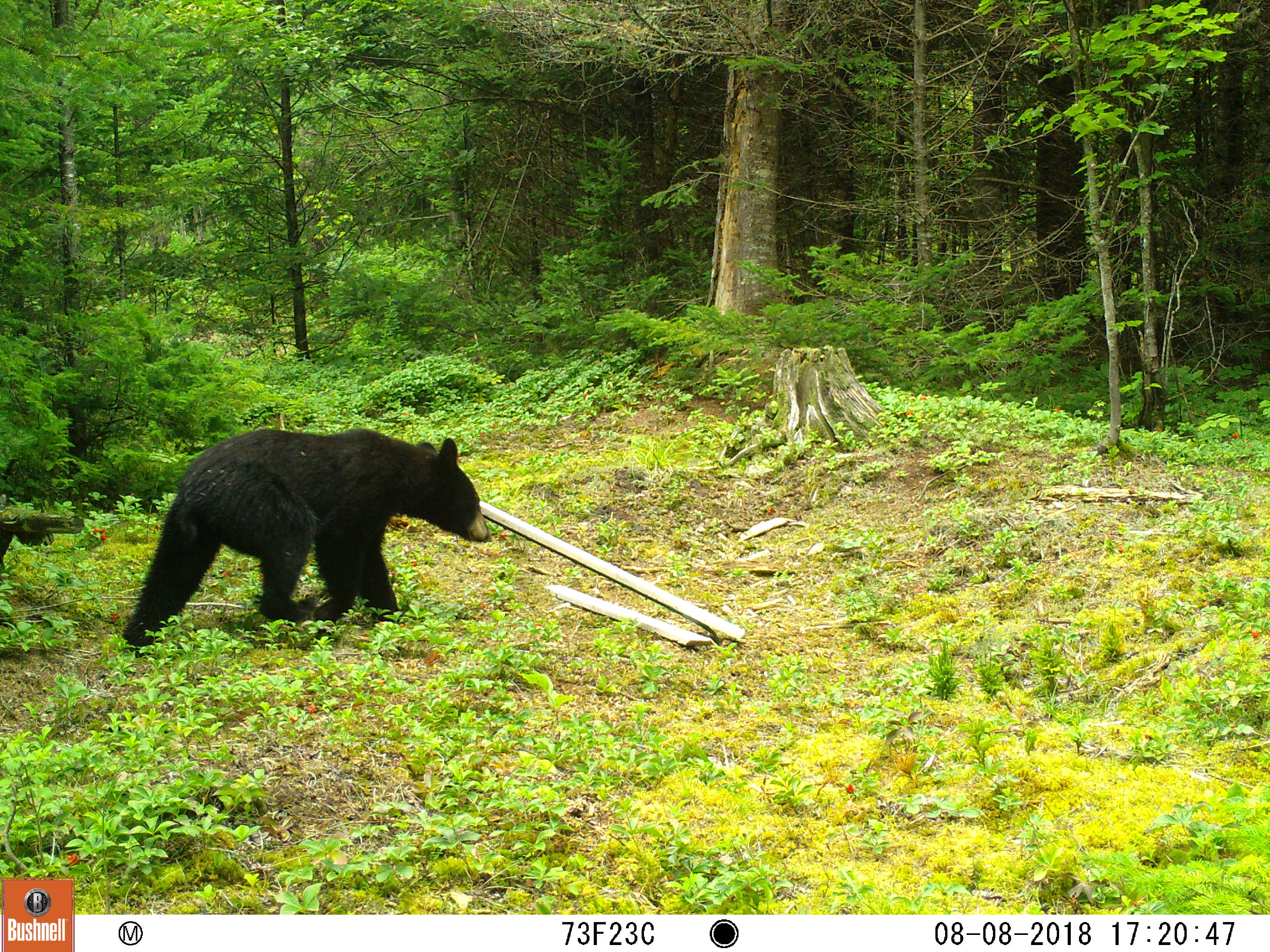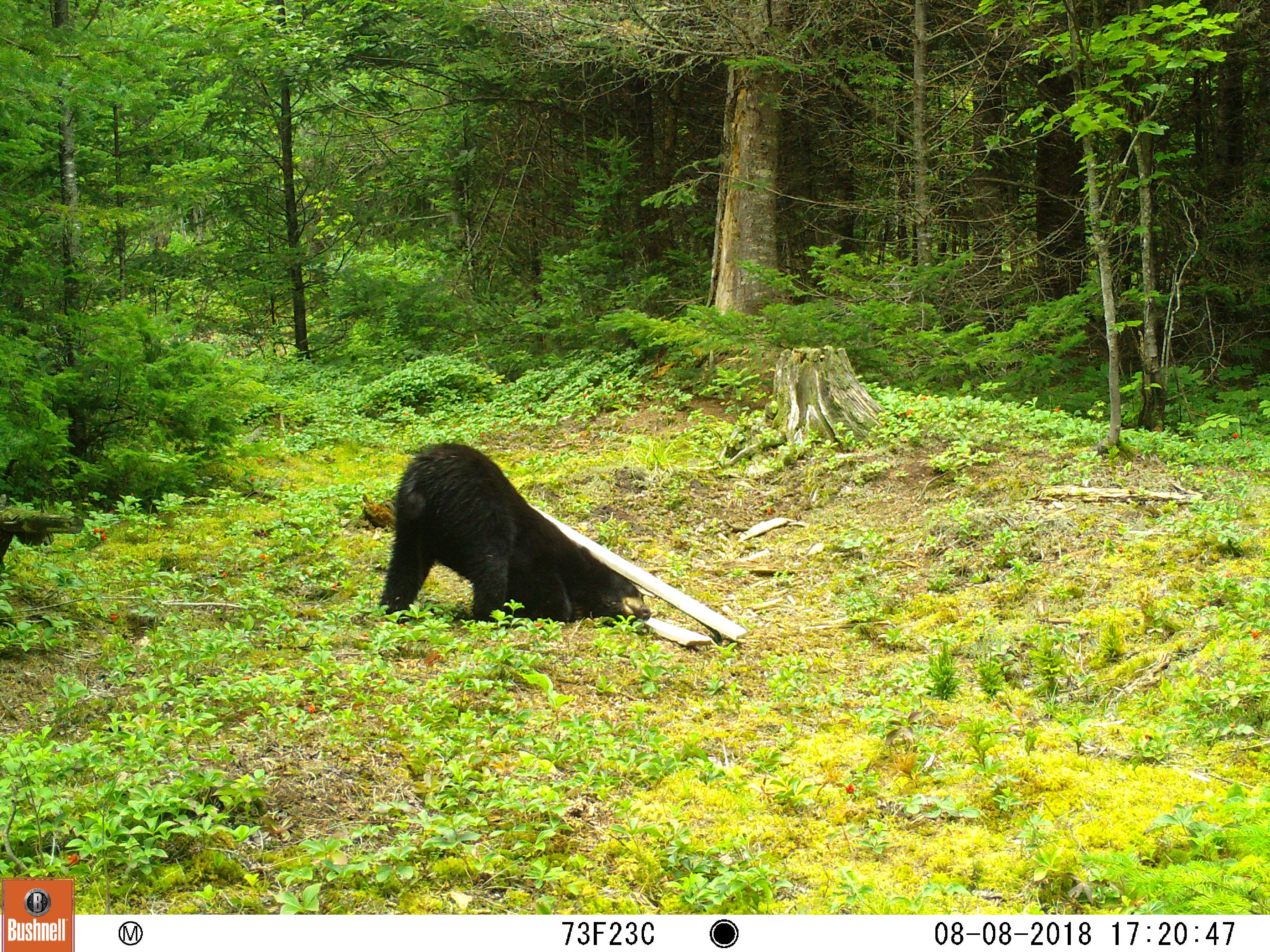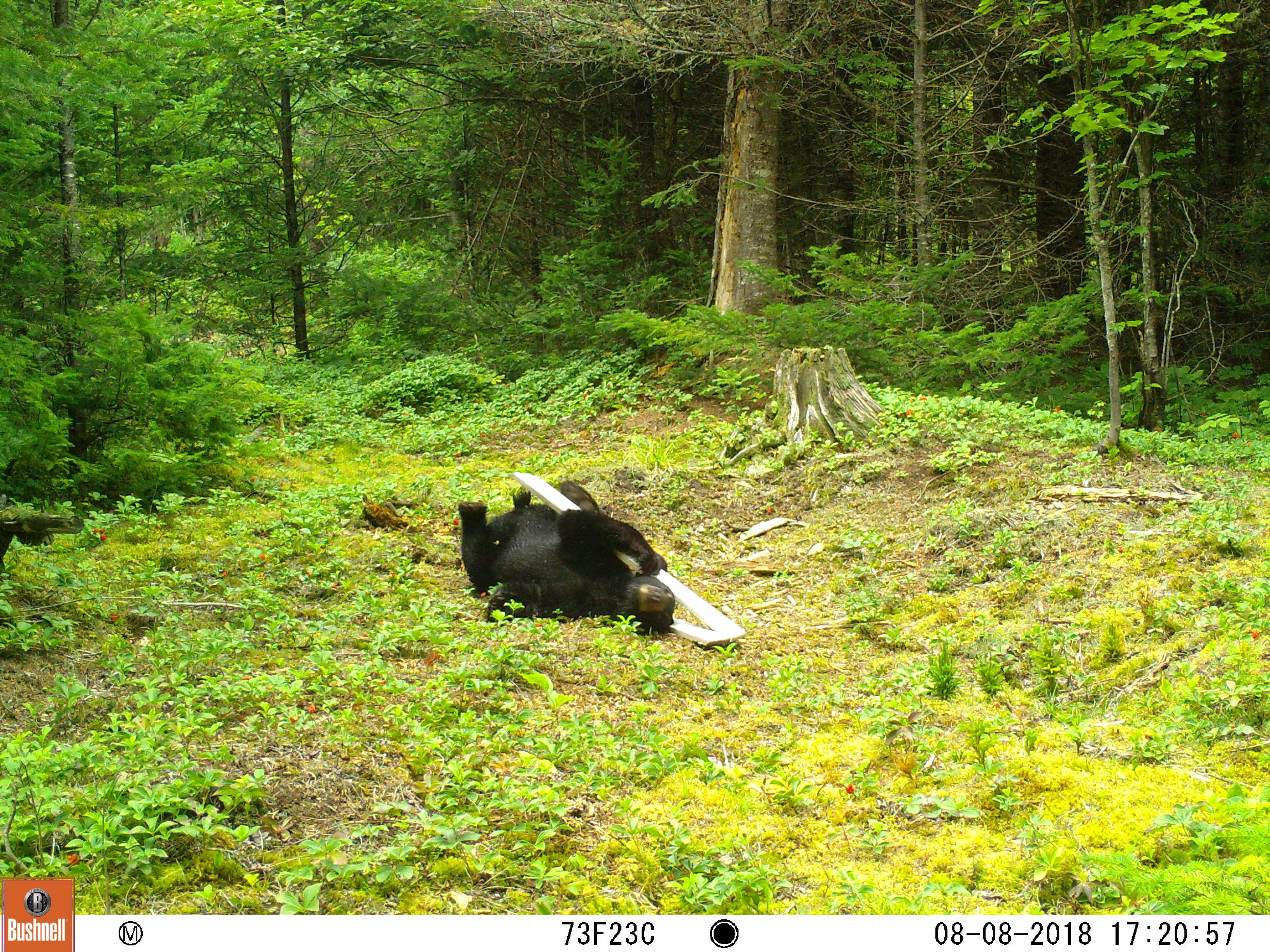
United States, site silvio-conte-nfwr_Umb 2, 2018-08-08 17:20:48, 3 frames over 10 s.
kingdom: Animalia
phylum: Chordata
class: Mammalia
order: Carnivora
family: Ursidae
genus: Ursus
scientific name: Ursus americanus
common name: black bear